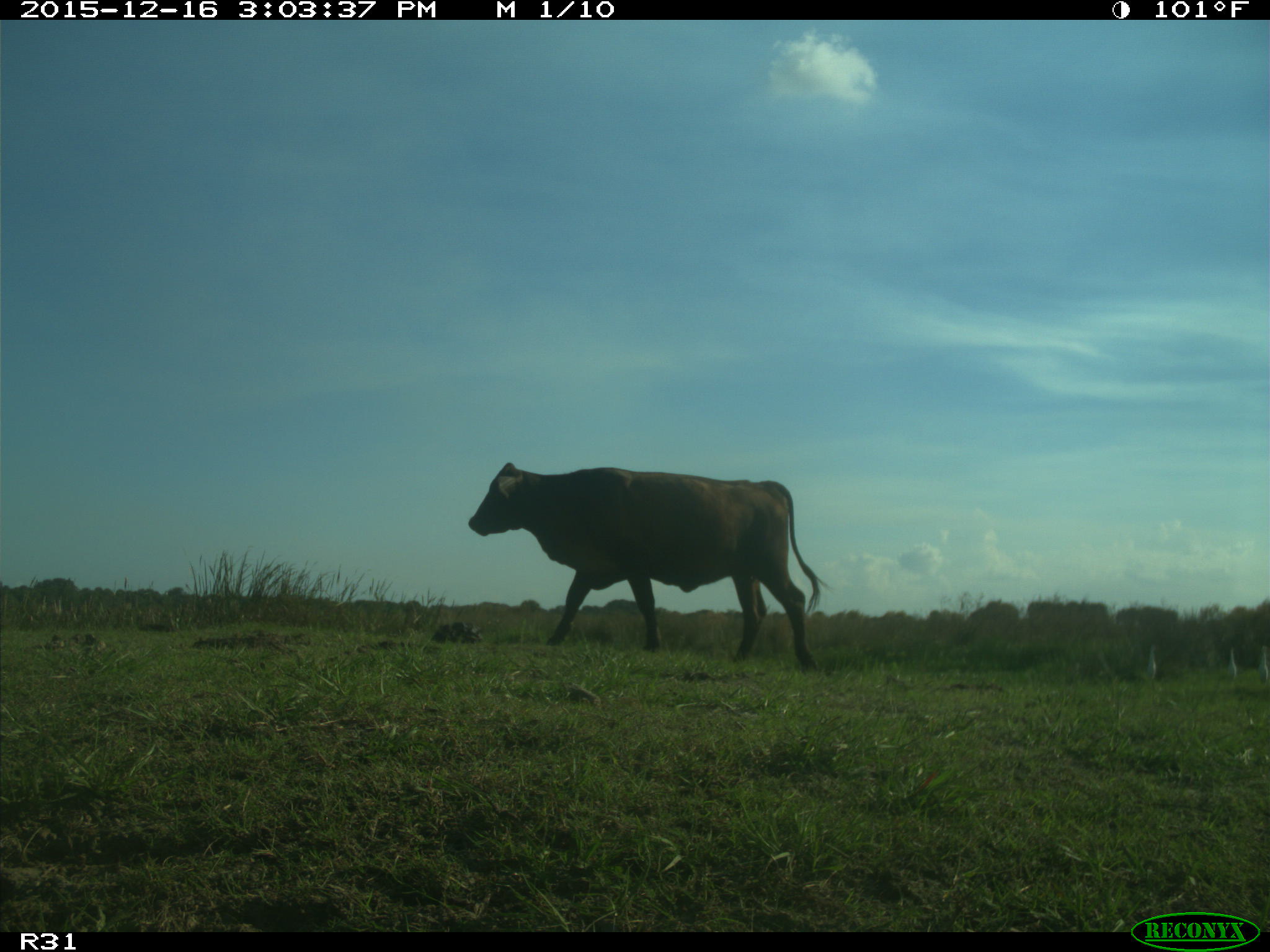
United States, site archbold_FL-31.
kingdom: Animalia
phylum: Chordata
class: Mammalia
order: Artiodactyla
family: Bovidae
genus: Bos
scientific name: Bos taurus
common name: domestic cow